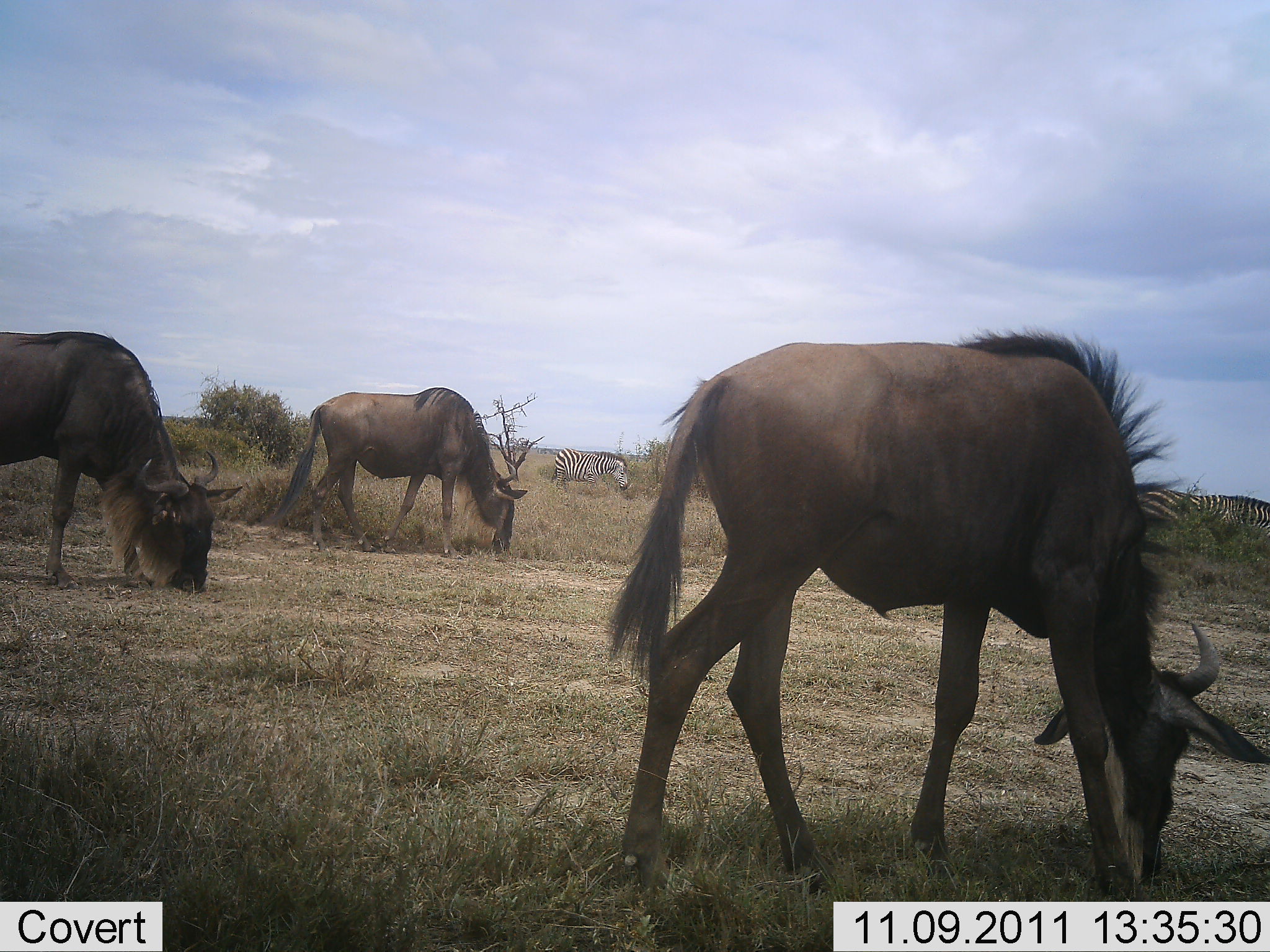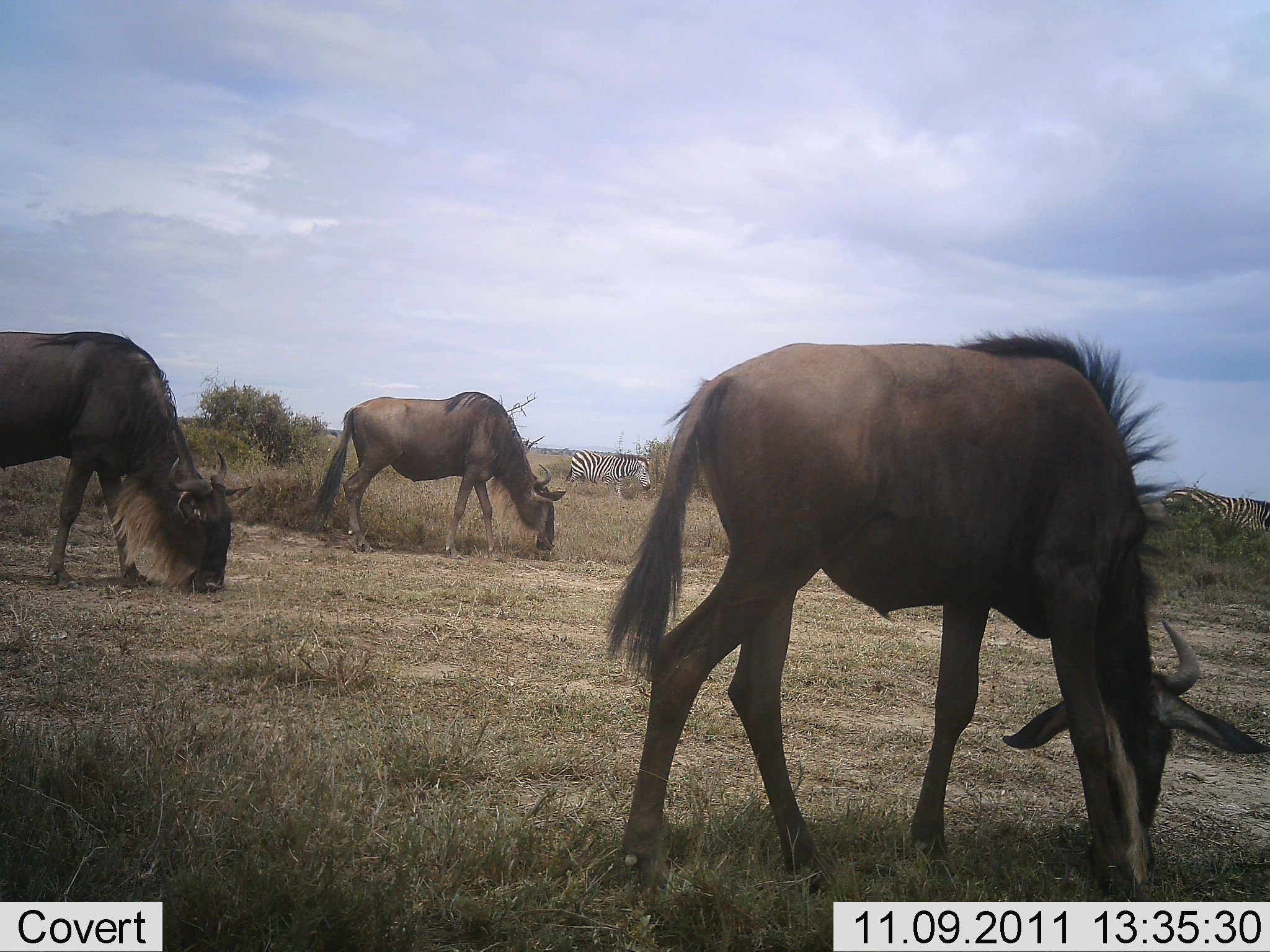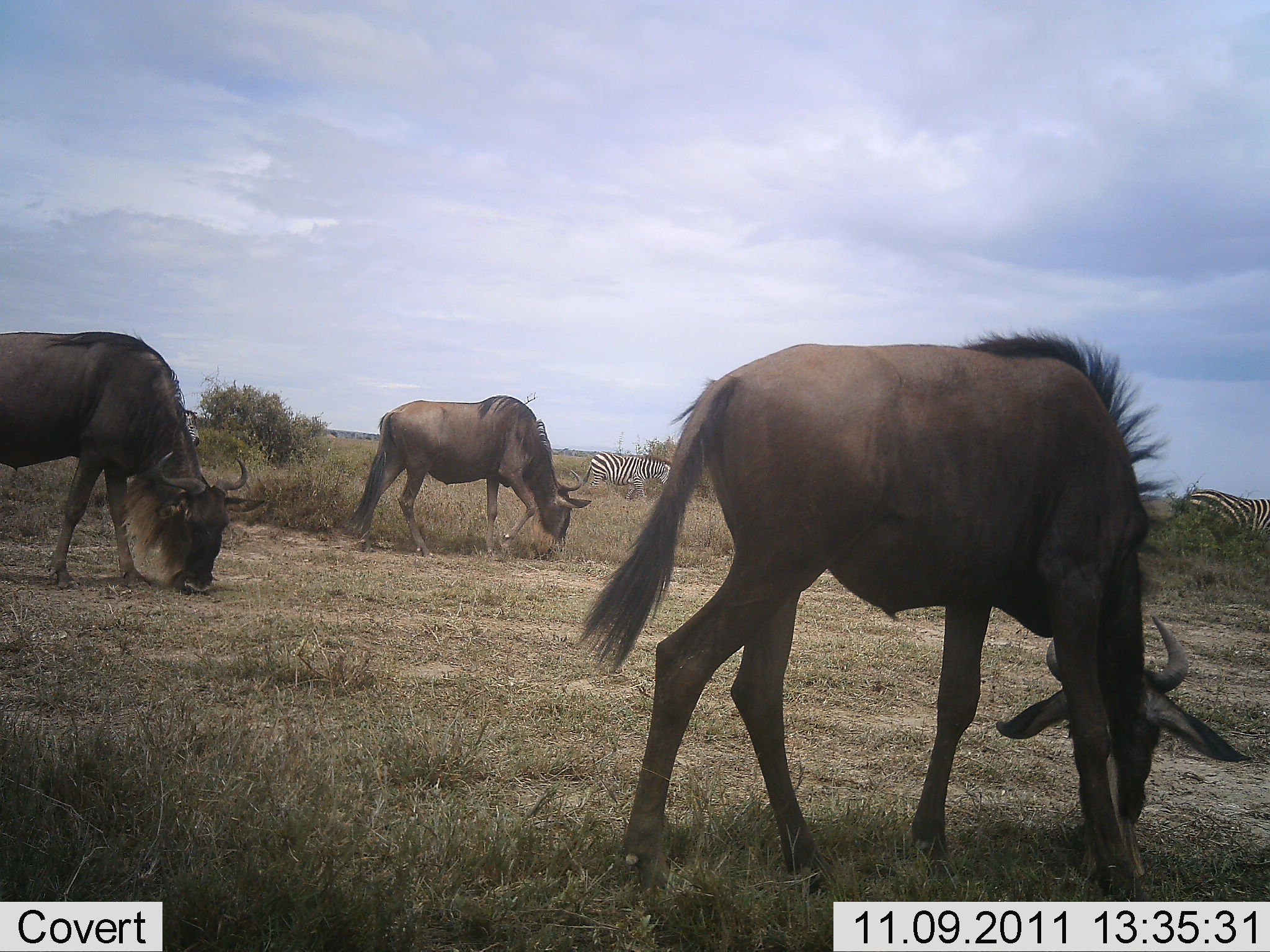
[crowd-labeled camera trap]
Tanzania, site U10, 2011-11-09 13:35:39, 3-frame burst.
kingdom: Animalia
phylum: Chordata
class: Mammalia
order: Artiodactyla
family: Bovidae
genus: Connochaetes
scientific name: Connochaetes taurinus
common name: blue wildebeest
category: wildebeest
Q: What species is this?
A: Wildebeest (blue wildebeest) (Connochaetes taurinus).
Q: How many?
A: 3.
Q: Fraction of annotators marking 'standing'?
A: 18%.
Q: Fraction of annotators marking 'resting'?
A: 0%.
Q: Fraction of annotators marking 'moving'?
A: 27%.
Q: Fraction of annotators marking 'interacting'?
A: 0%.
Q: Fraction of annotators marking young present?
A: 0%.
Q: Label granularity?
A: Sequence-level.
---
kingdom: Animalia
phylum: Chordata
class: Mammalia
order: Perissodactyla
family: Equidae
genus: Equus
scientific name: Equus quagga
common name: plains zebra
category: zebra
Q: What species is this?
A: Zebra (plains zebra) (Equus quagga).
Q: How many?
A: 3.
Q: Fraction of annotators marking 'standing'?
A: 20%.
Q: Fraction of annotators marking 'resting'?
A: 0%.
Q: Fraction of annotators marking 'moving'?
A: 70%.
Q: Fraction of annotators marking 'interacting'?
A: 0%.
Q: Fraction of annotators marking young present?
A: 0%.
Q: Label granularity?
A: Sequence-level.